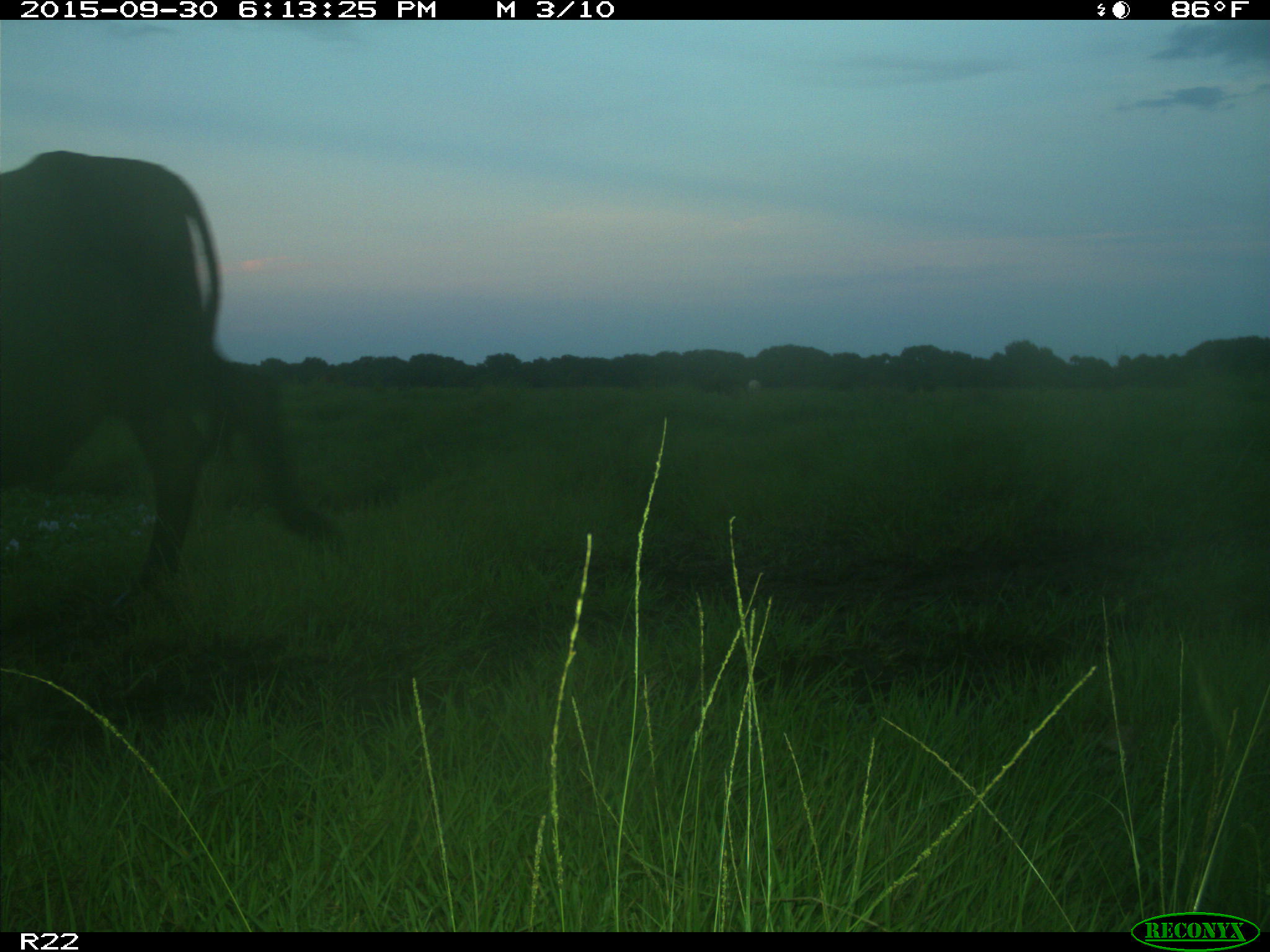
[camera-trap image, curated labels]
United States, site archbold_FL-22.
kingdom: Animalia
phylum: Chordata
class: Mammalia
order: Artiodactyla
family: Bovidae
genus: Bos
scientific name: Bos taurus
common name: domestic cow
Bos taurus (domestic cow).